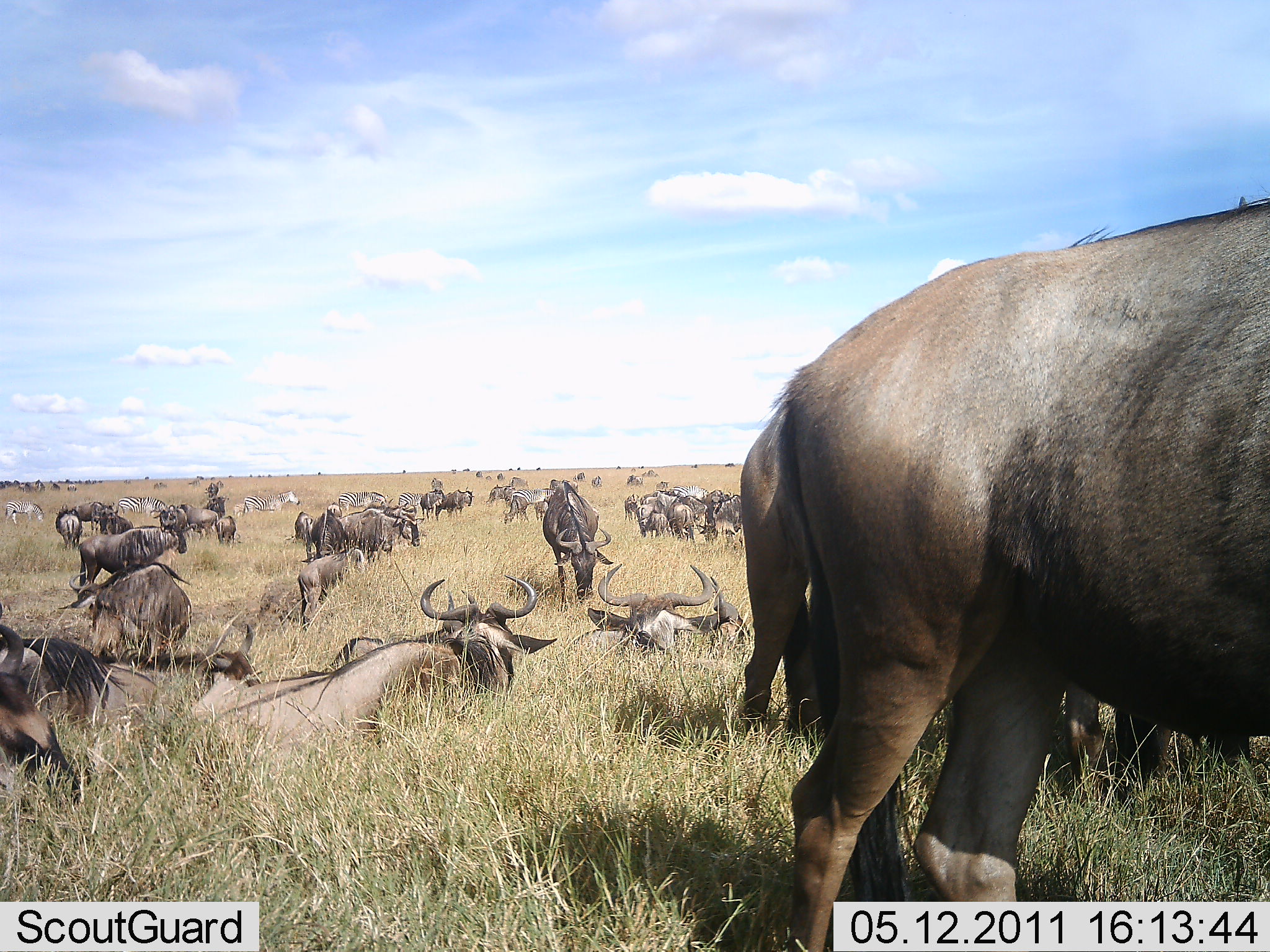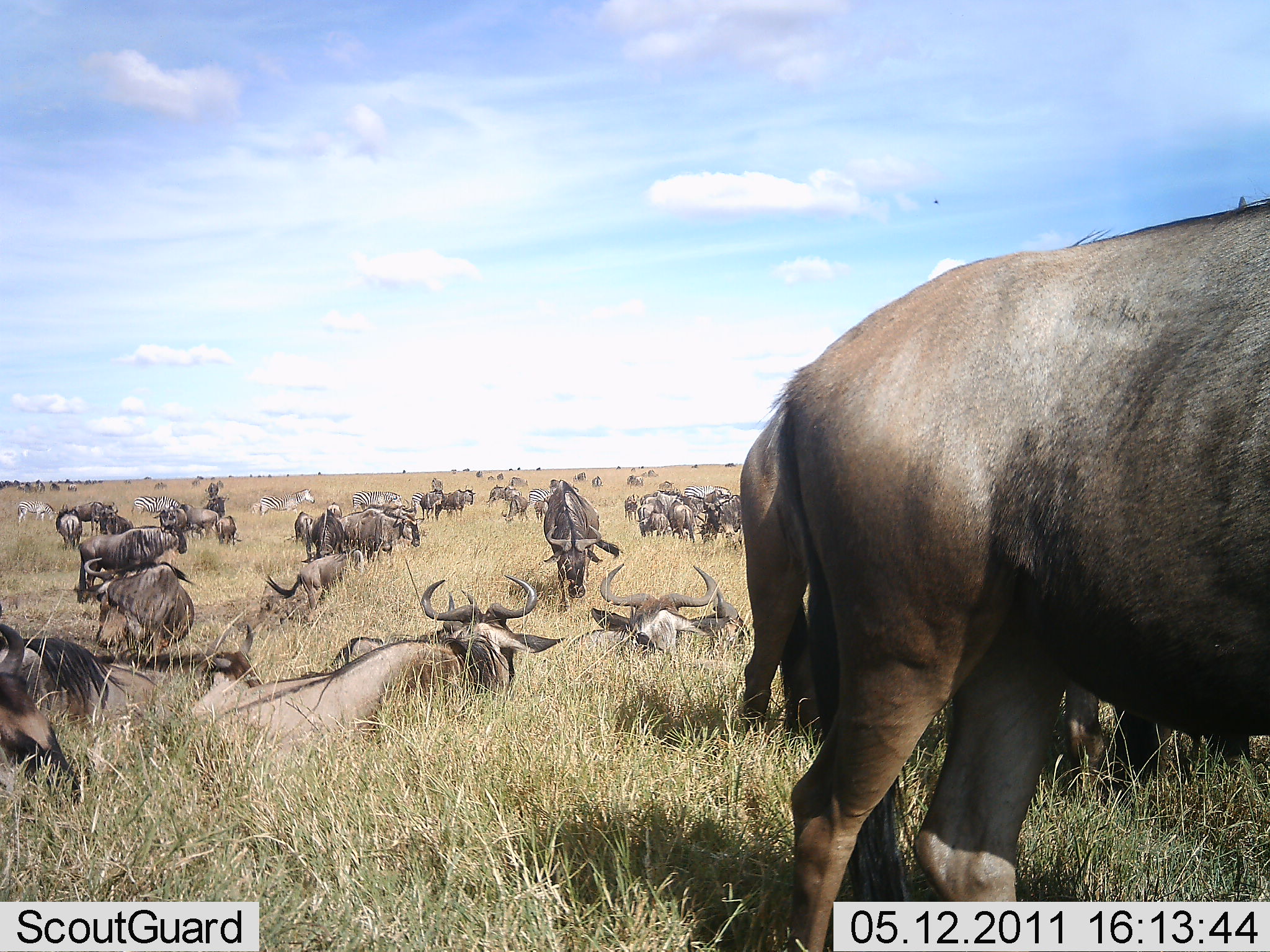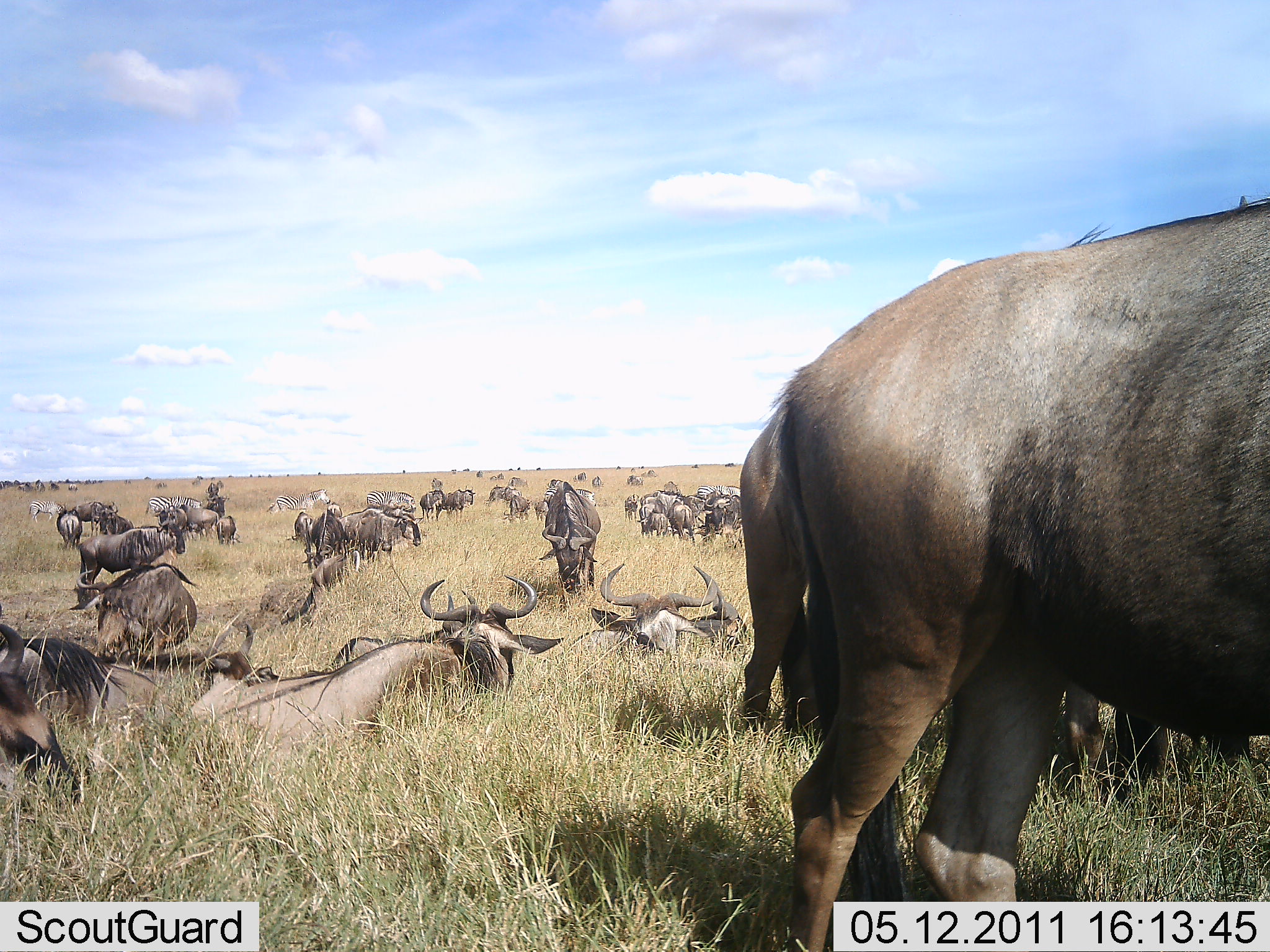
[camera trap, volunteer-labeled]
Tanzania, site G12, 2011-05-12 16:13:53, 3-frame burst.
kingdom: Animalia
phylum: Chordata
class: Mammalia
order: Artiodactyla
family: Bovidae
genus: Connochaetes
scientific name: Connochaetes taurinus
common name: blue wildebeest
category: wildebeest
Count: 11-50.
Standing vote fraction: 71%.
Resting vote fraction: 100%.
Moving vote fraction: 24%.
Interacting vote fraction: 6%.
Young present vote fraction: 12%.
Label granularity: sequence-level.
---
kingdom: Animalia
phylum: Chordata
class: Mammalia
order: Perissodactyla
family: Equidae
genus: Equus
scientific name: Equus quagga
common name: plains zebra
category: zebra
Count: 7.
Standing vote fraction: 18%.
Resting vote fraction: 0%.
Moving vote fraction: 100%.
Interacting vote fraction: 0%.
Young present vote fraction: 0%.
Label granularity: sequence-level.